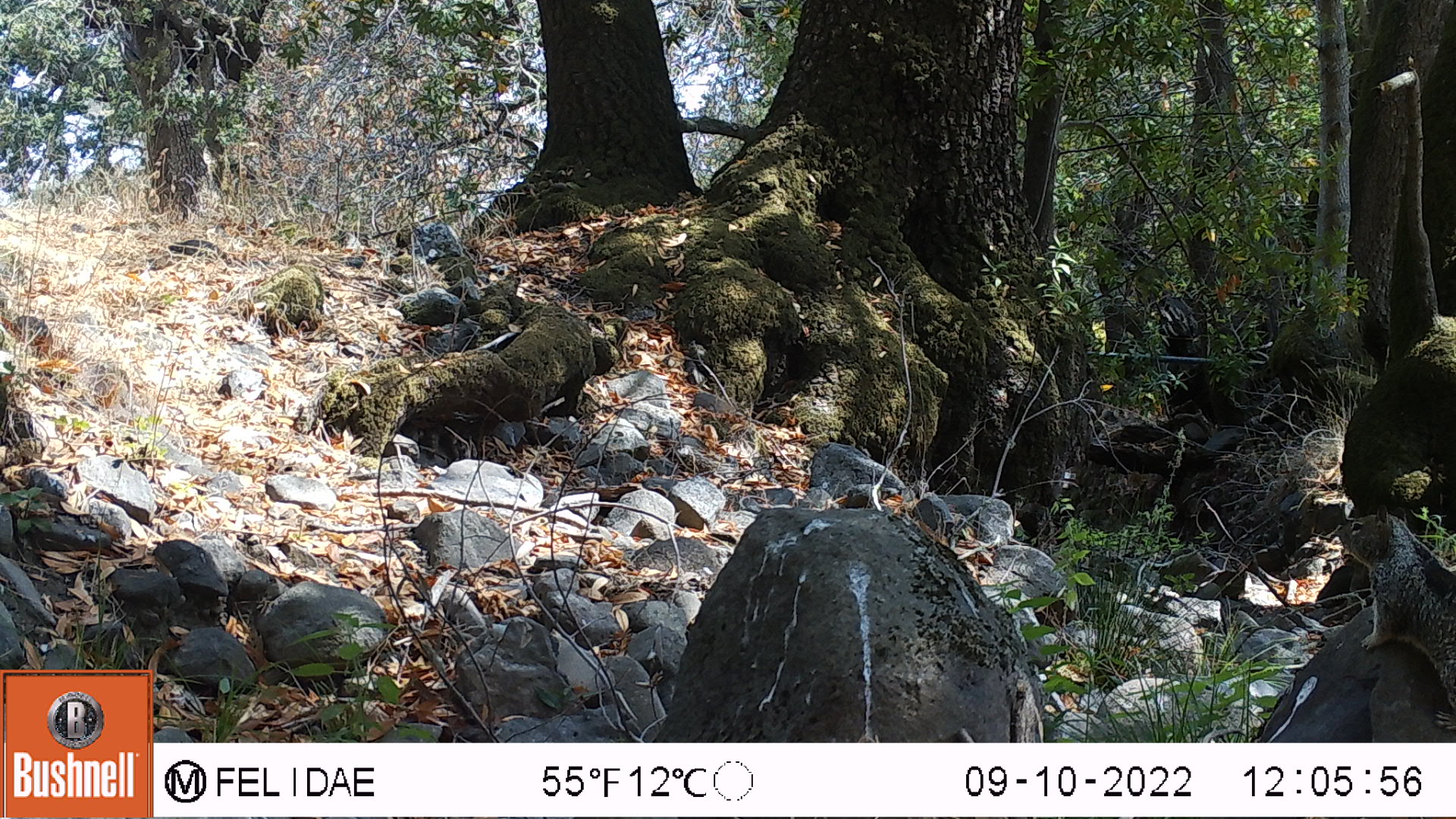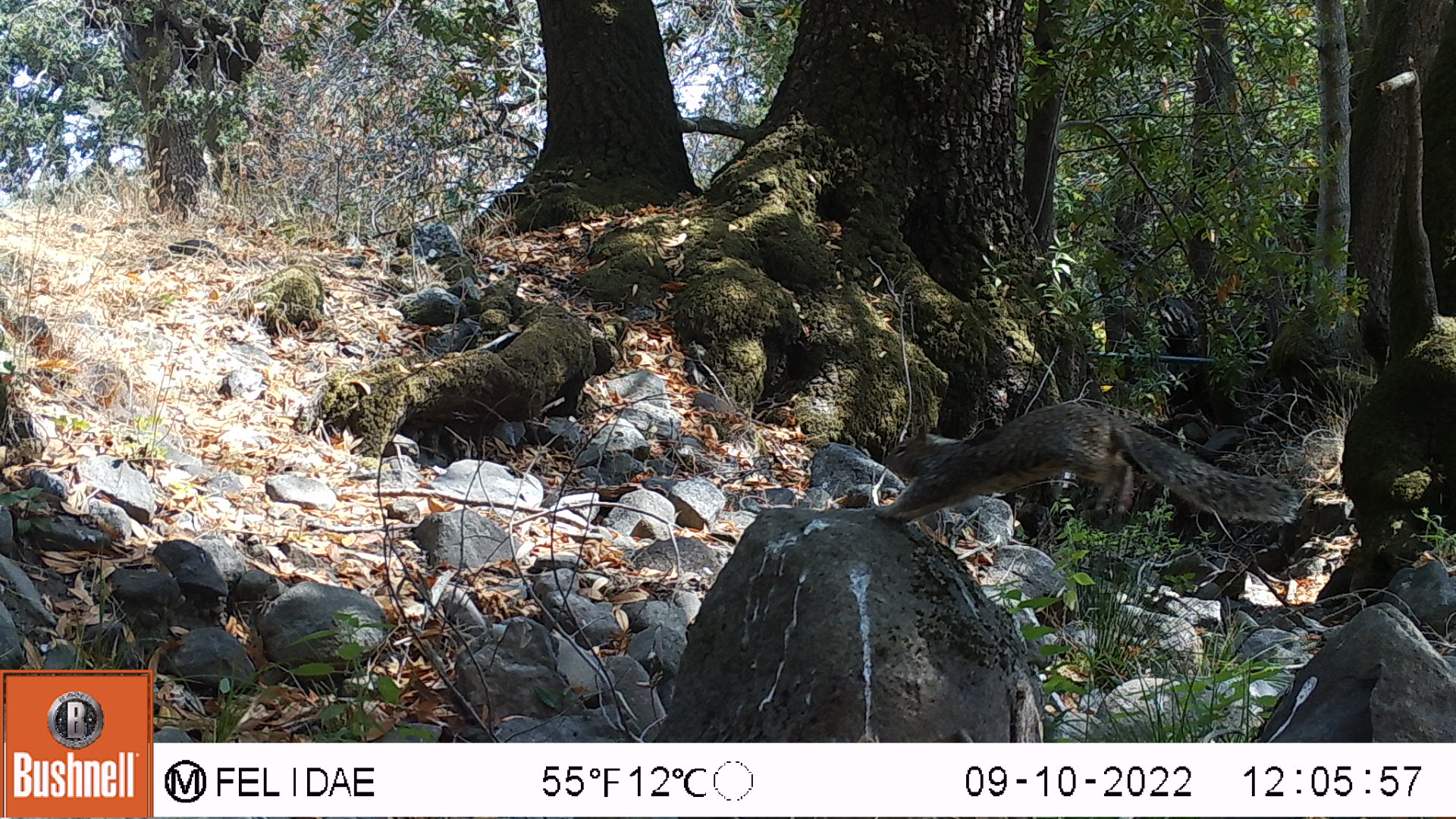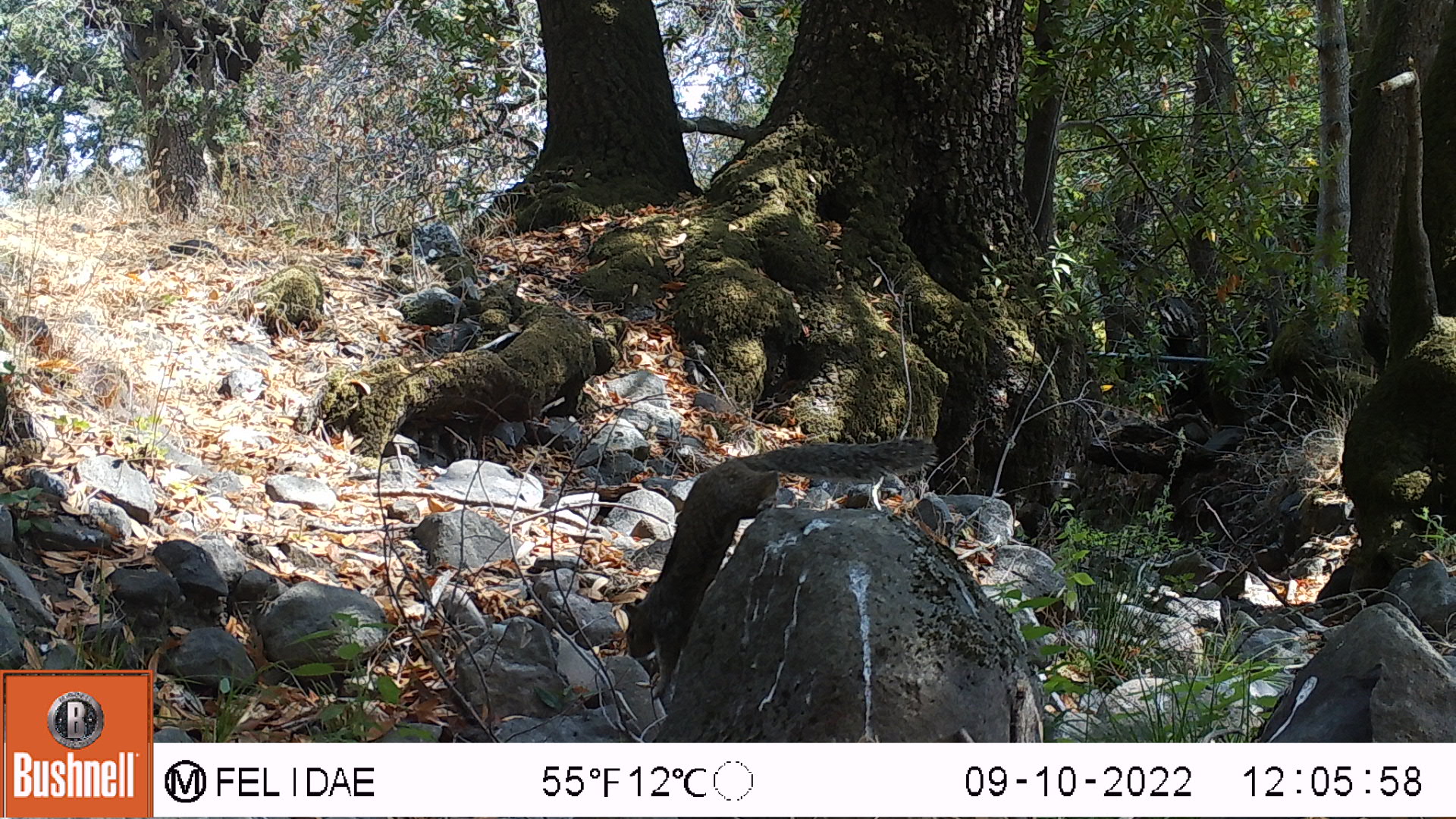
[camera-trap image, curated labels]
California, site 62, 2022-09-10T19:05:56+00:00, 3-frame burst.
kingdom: Animalia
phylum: Chordata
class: Mammalia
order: Rodentia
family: Sciuridae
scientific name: Sciuridae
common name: squirrel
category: unknown squirrel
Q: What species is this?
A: Unknown squirrel (squirrel) (Sciuridae).